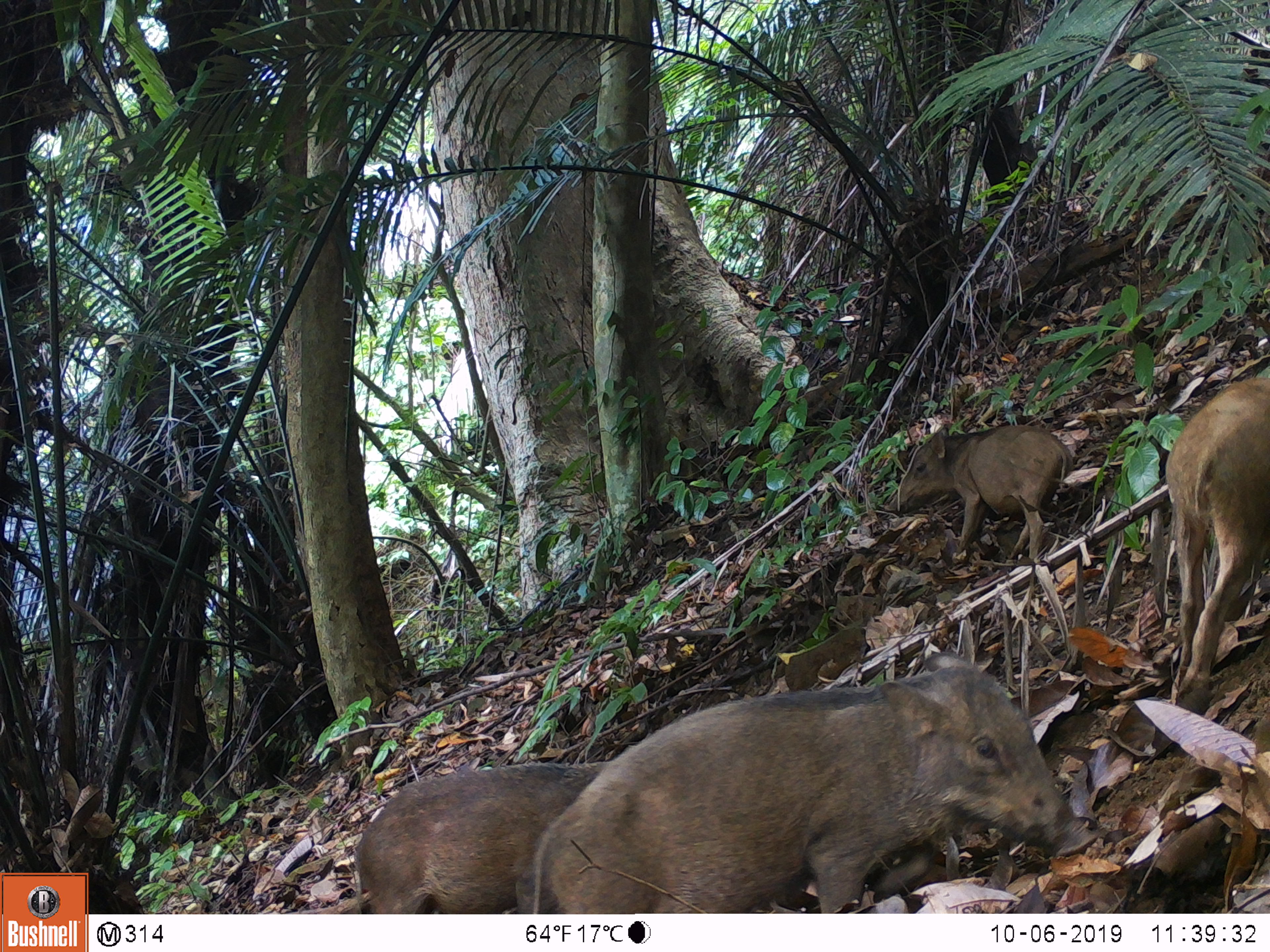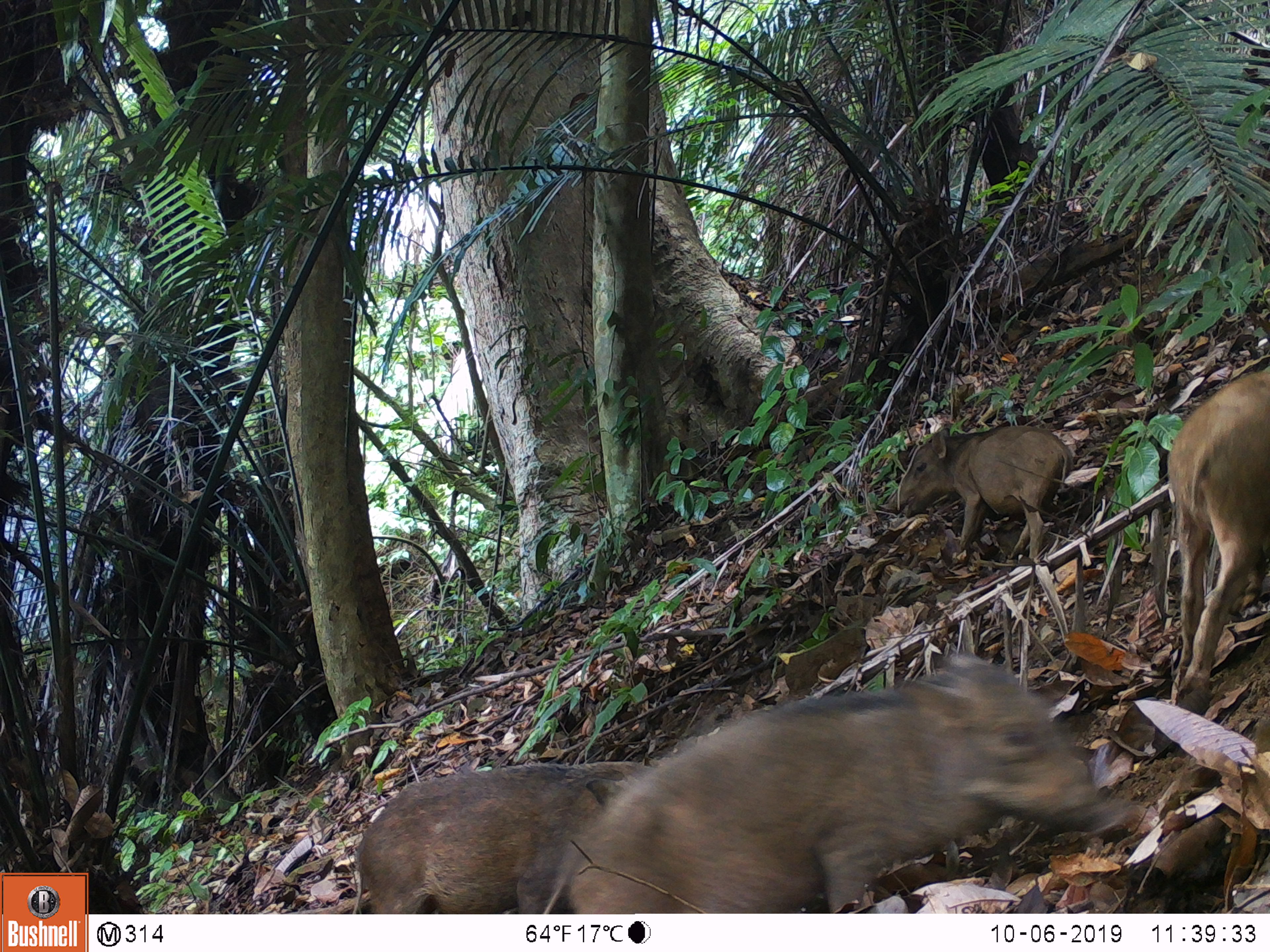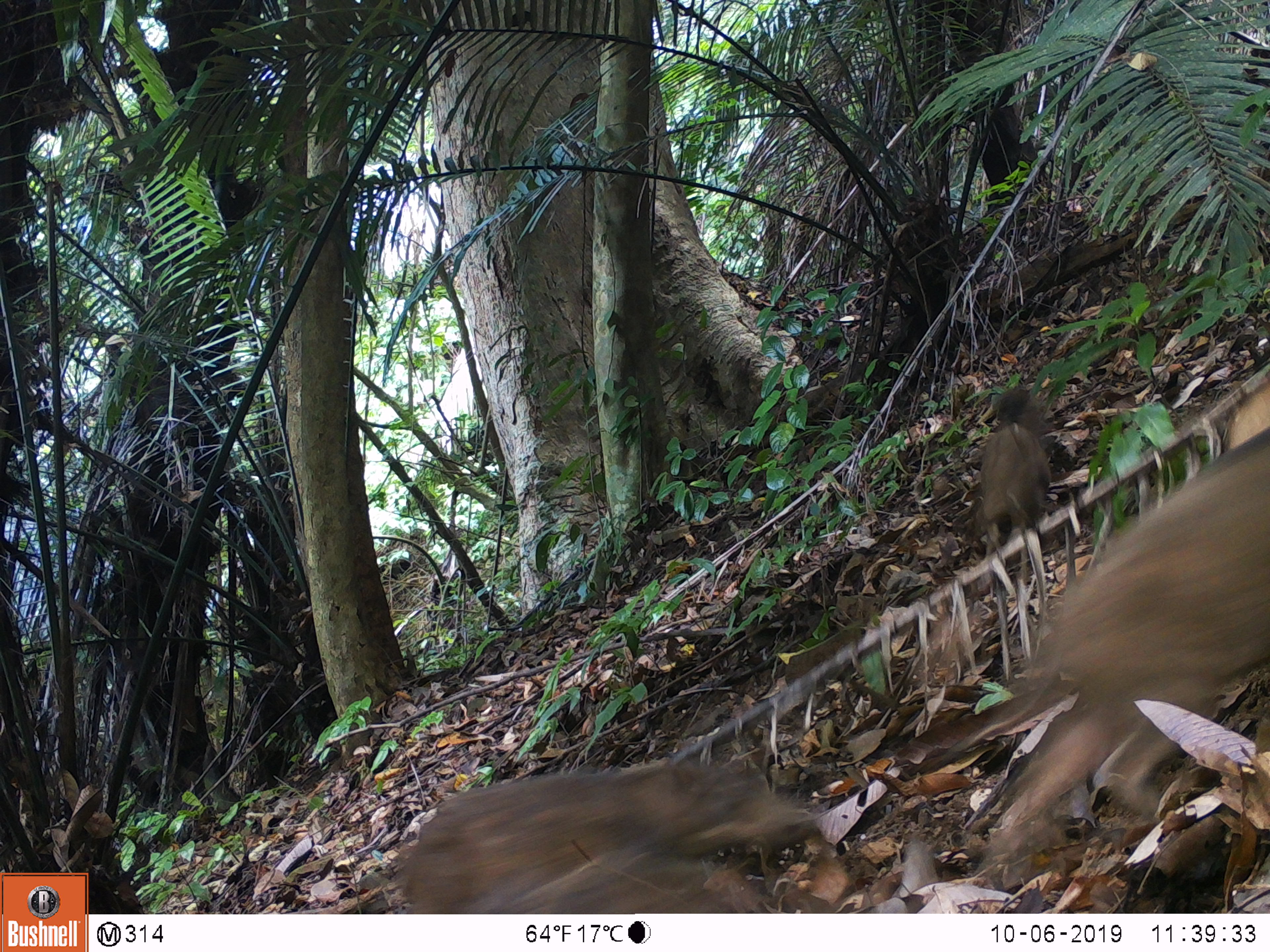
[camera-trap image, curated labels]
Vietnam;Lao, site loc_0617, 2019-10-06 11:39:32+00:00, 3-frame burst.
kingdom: Animalia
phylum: Chordata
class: Mammalia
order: Artiodactyla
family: Suidae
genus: Sus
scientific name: Sus scrofa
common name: eurasian wild pig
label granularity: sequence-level